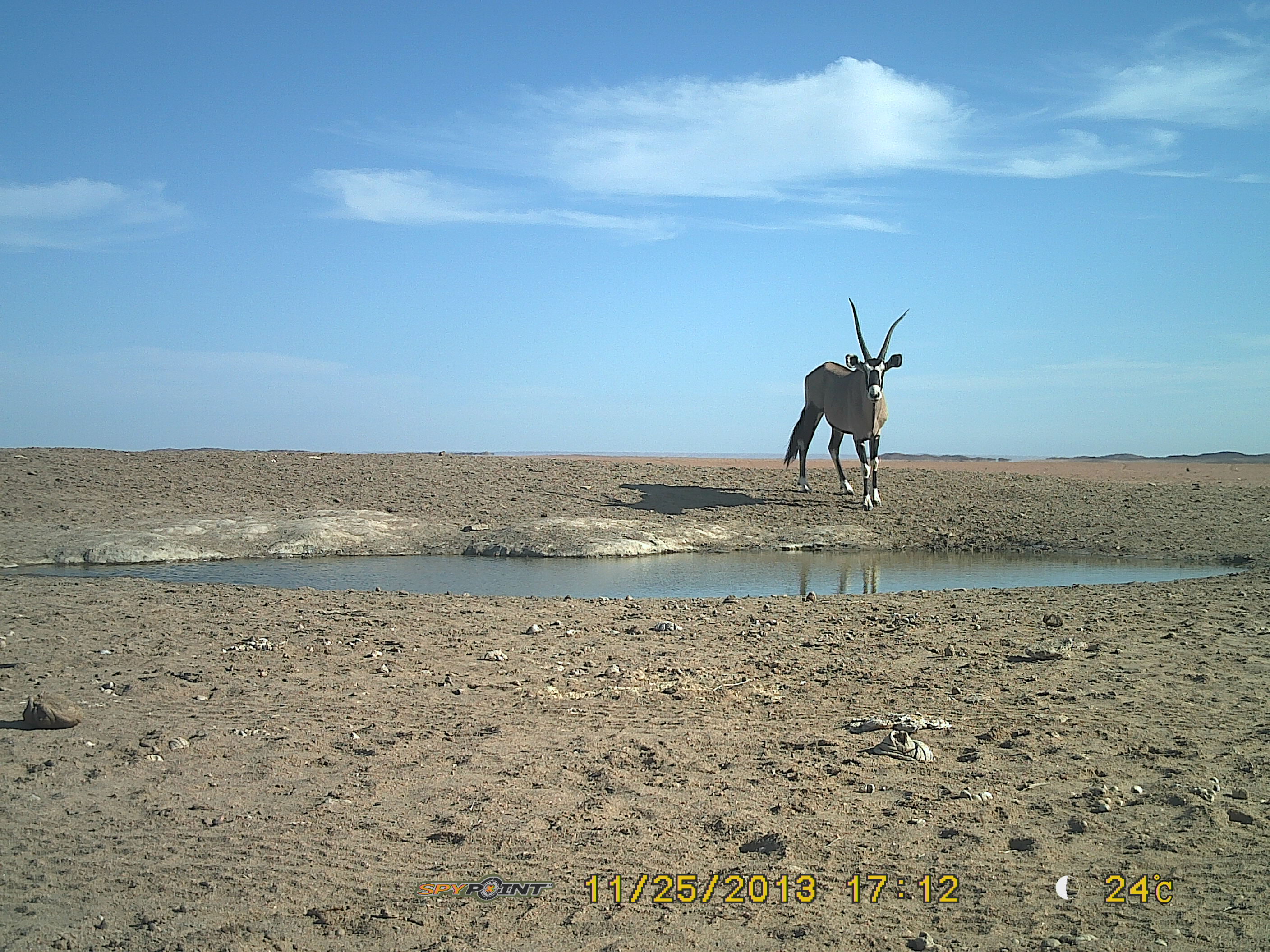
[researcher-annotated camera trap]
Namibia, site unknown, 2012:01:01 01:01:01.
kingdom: Animalia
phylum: Chordata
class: Mammalia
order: Artiodactyla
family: Bovidae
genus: Oryx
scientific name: Oryx gazella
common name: gemsbok